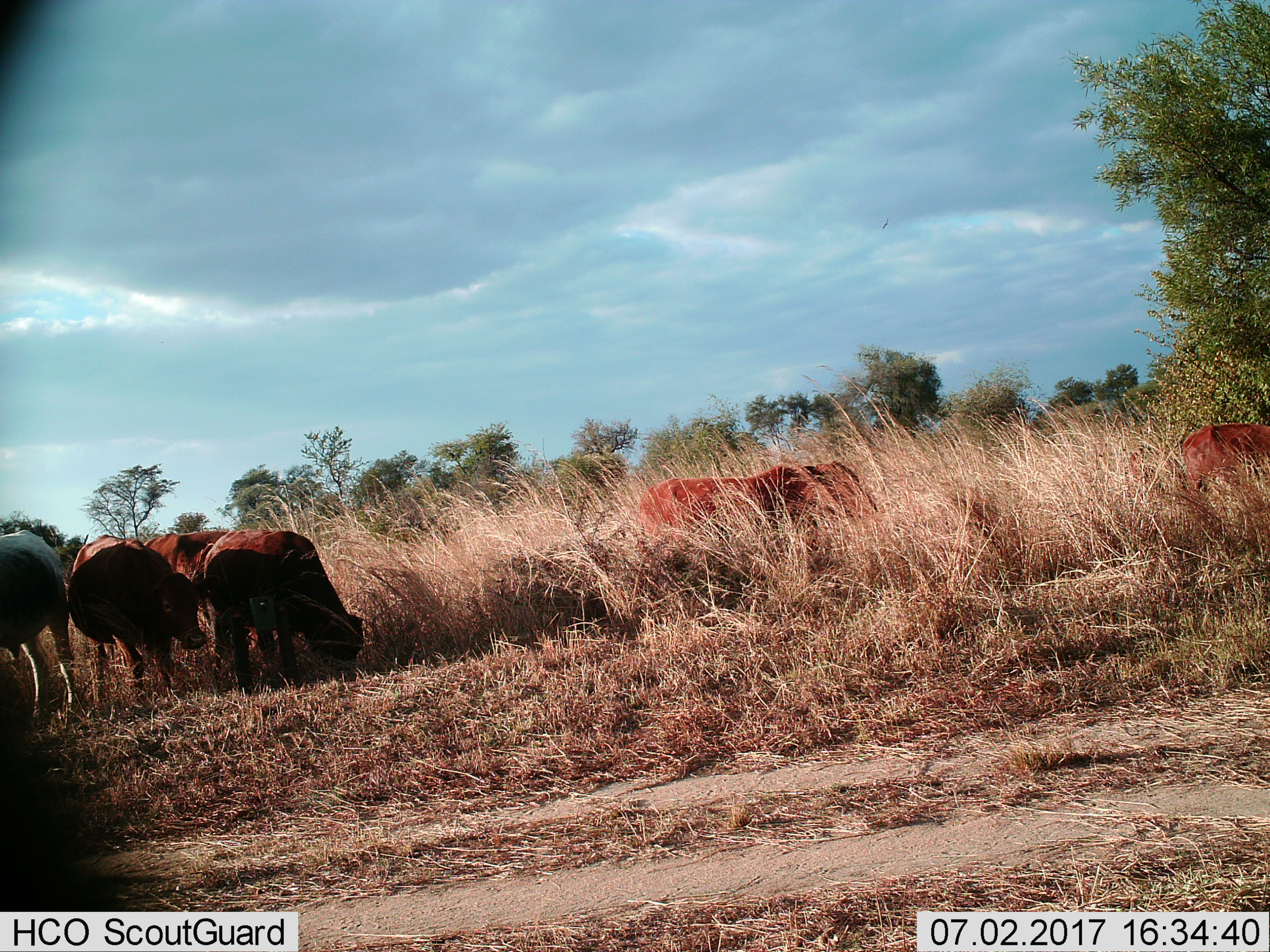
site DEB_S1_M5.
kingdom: Animalia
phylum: Chordata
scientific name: Vertebrata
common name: domestic animal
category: domesticanimal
Domesticanimal (domestic animal) (Vertebrata), count 7. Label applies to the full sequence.